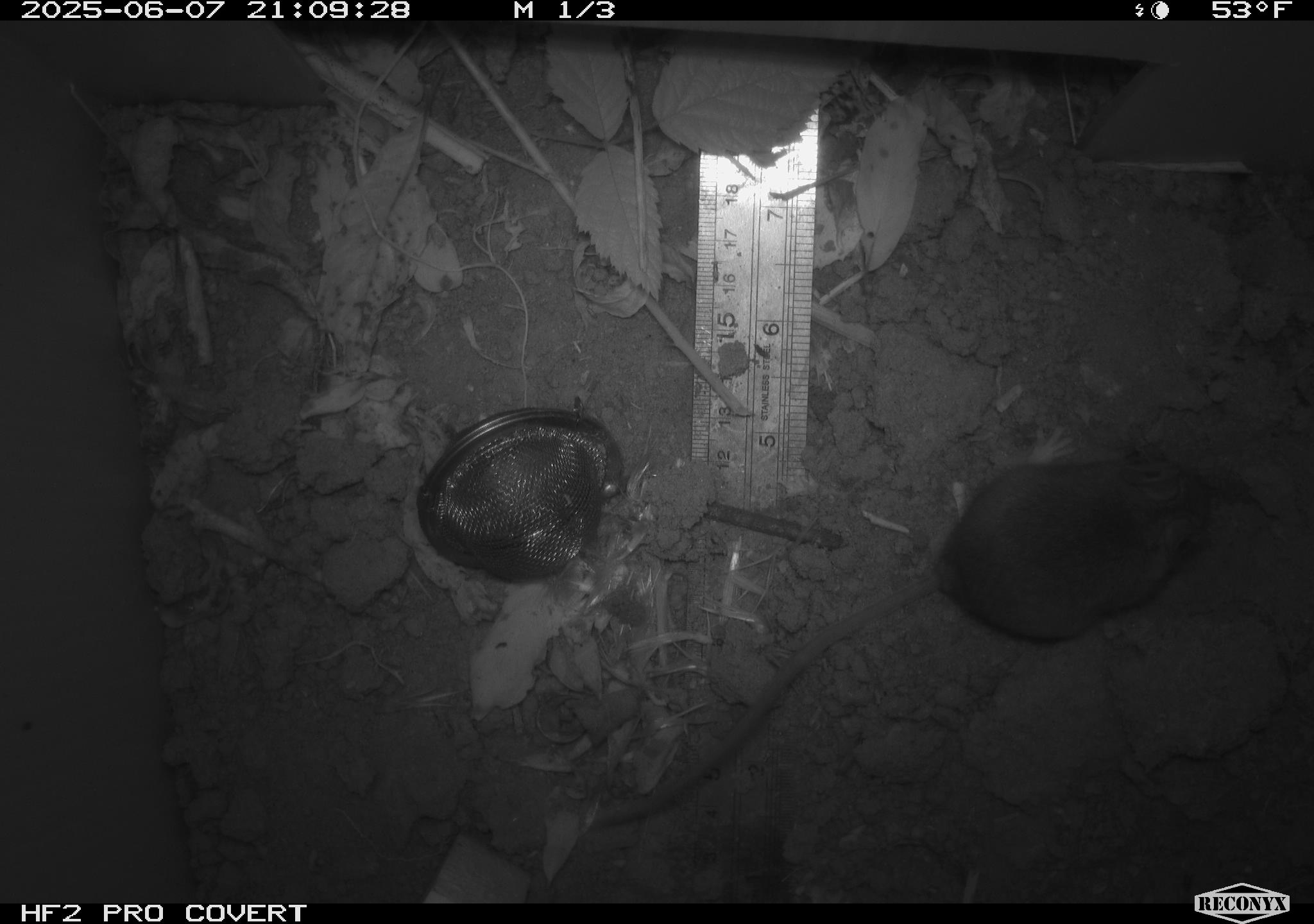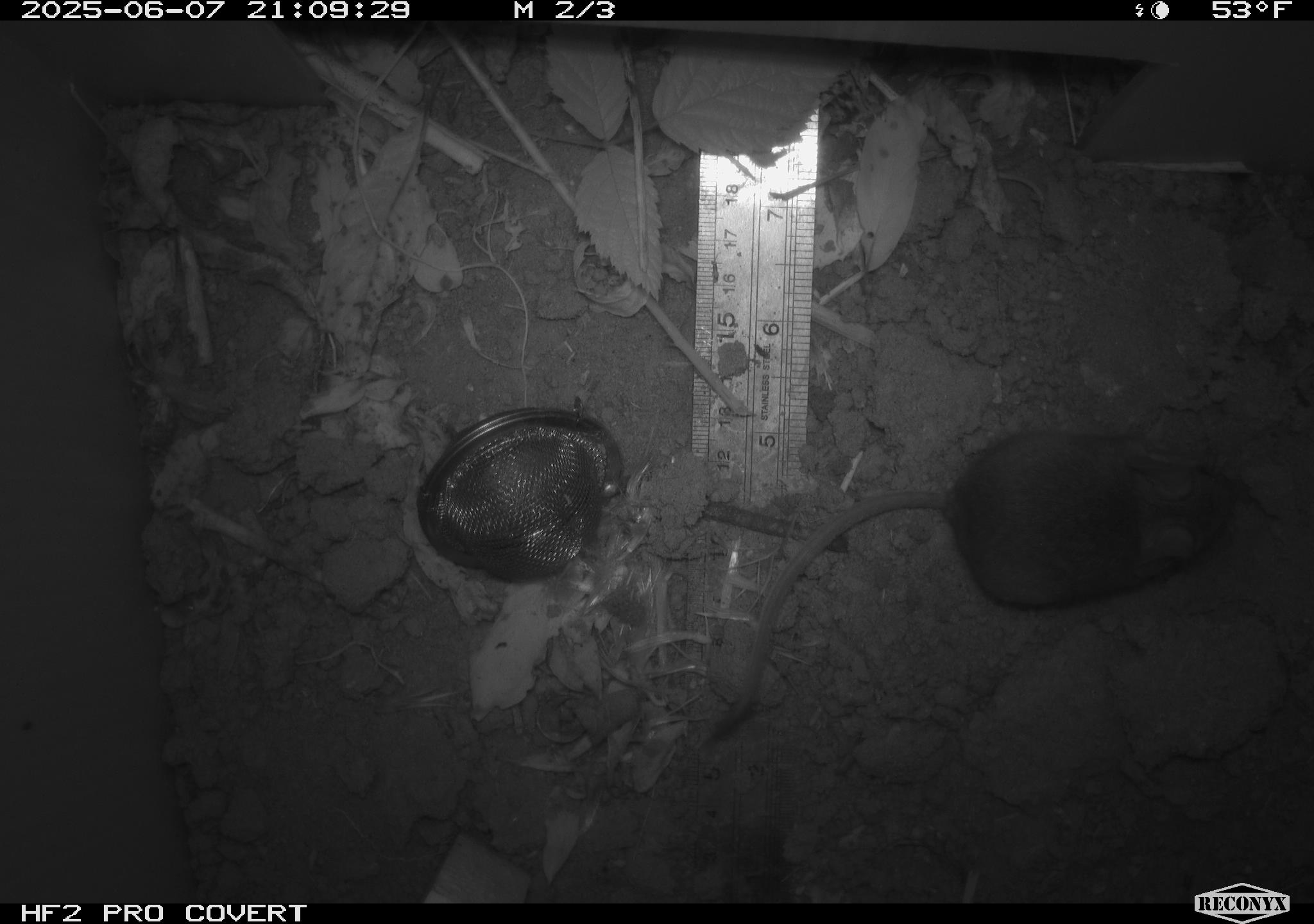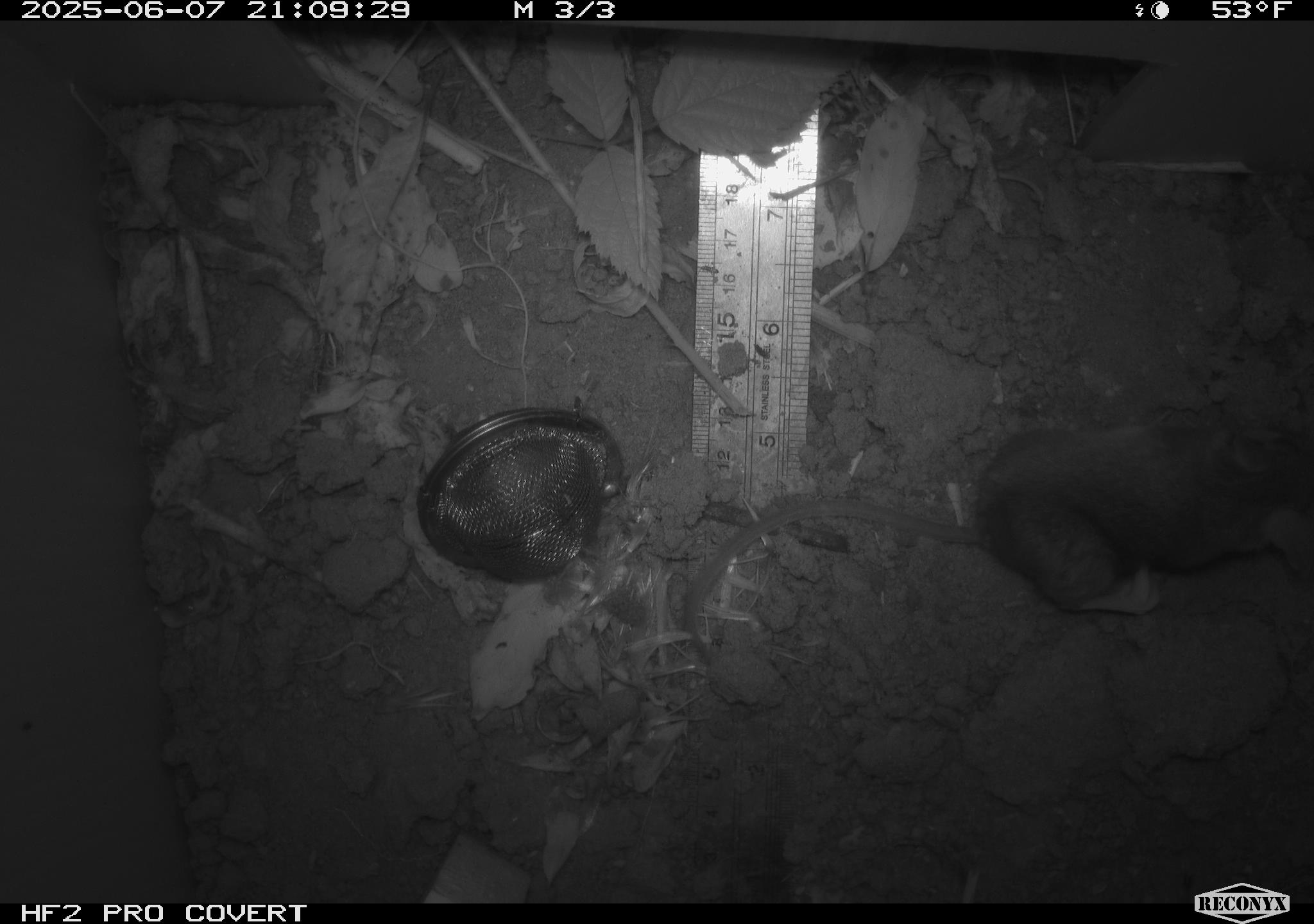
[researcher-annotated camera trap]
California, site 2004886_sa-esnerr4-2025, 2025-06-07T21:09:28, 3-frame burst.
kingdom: Animalia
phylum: Chordata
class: Mammalia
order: Rodentia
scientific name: Rodentia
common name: rodent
Rodent (Rodentia).